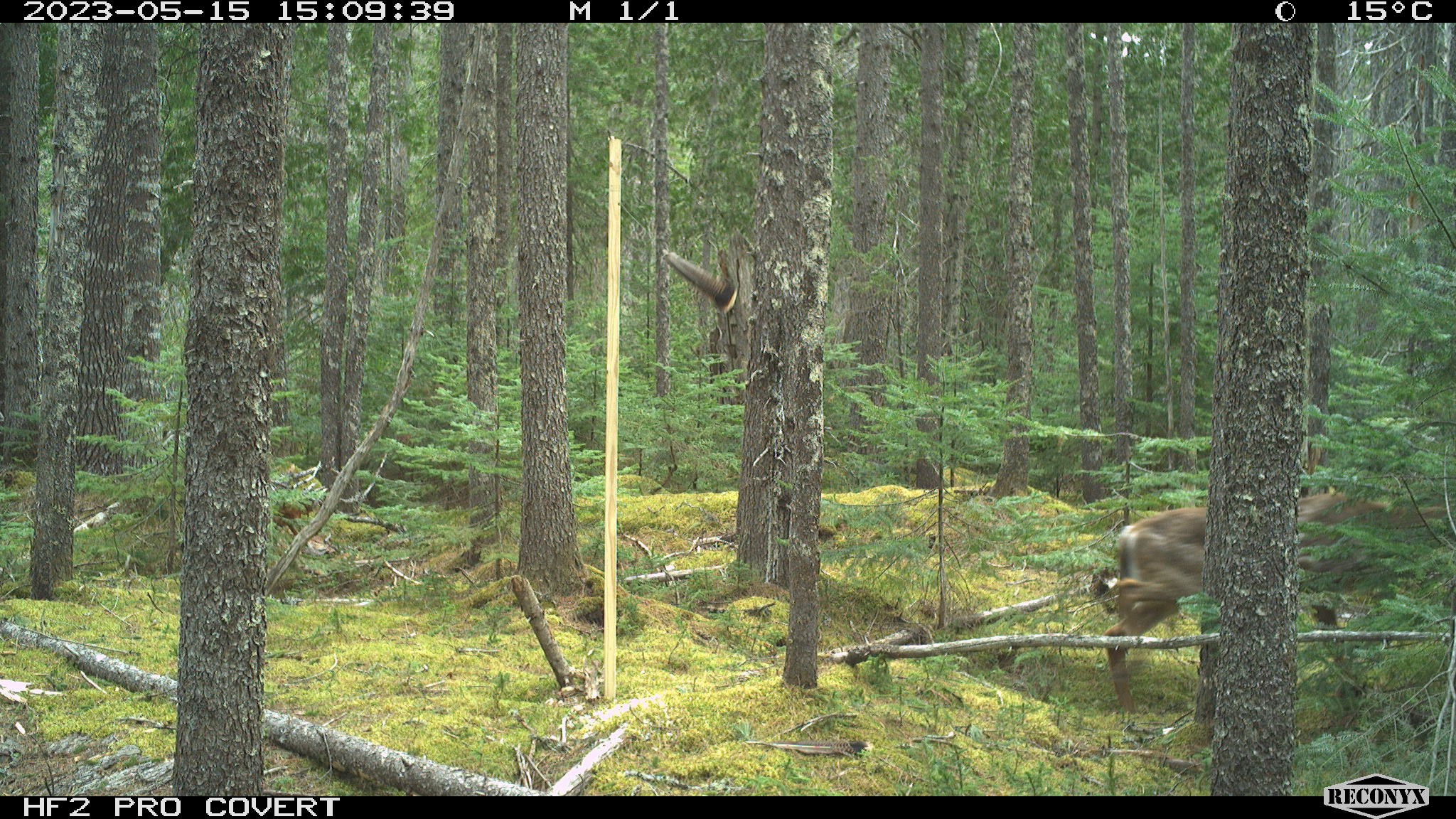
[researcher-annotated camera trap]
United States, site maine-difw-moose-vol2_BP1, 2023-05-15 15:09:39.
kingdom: Animalia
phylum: Chordata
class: Mammalia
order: Artiodactyla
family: Cervidae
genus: Odocoileus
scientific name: Odocoileus virginianus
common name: white-tailed deer